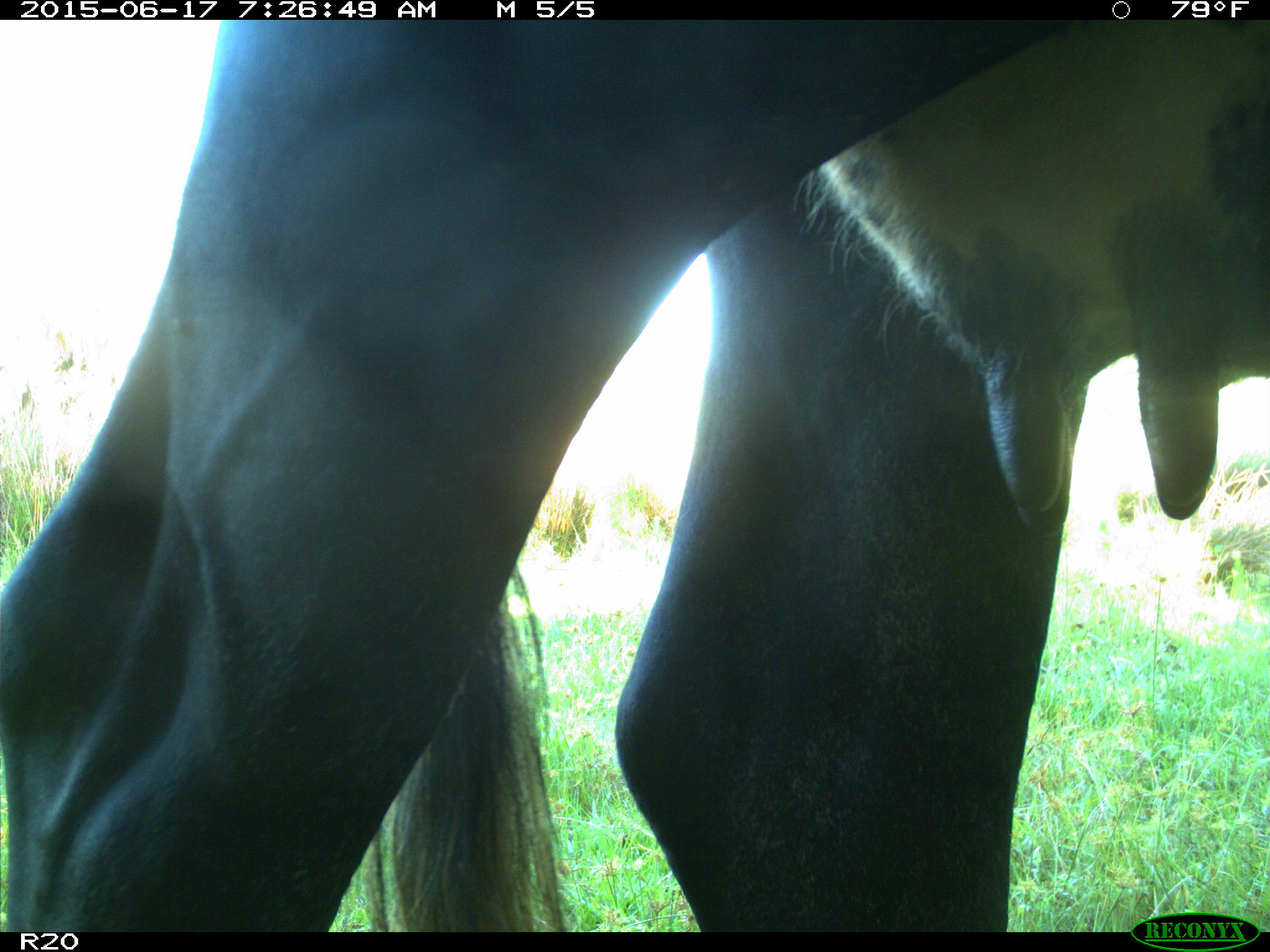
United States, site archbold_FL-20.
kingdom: Animalia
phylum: Chordata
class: Mammalia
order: Artiodactyla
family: Bovidae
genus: Bos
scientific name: Bos taurus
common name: domestic cow